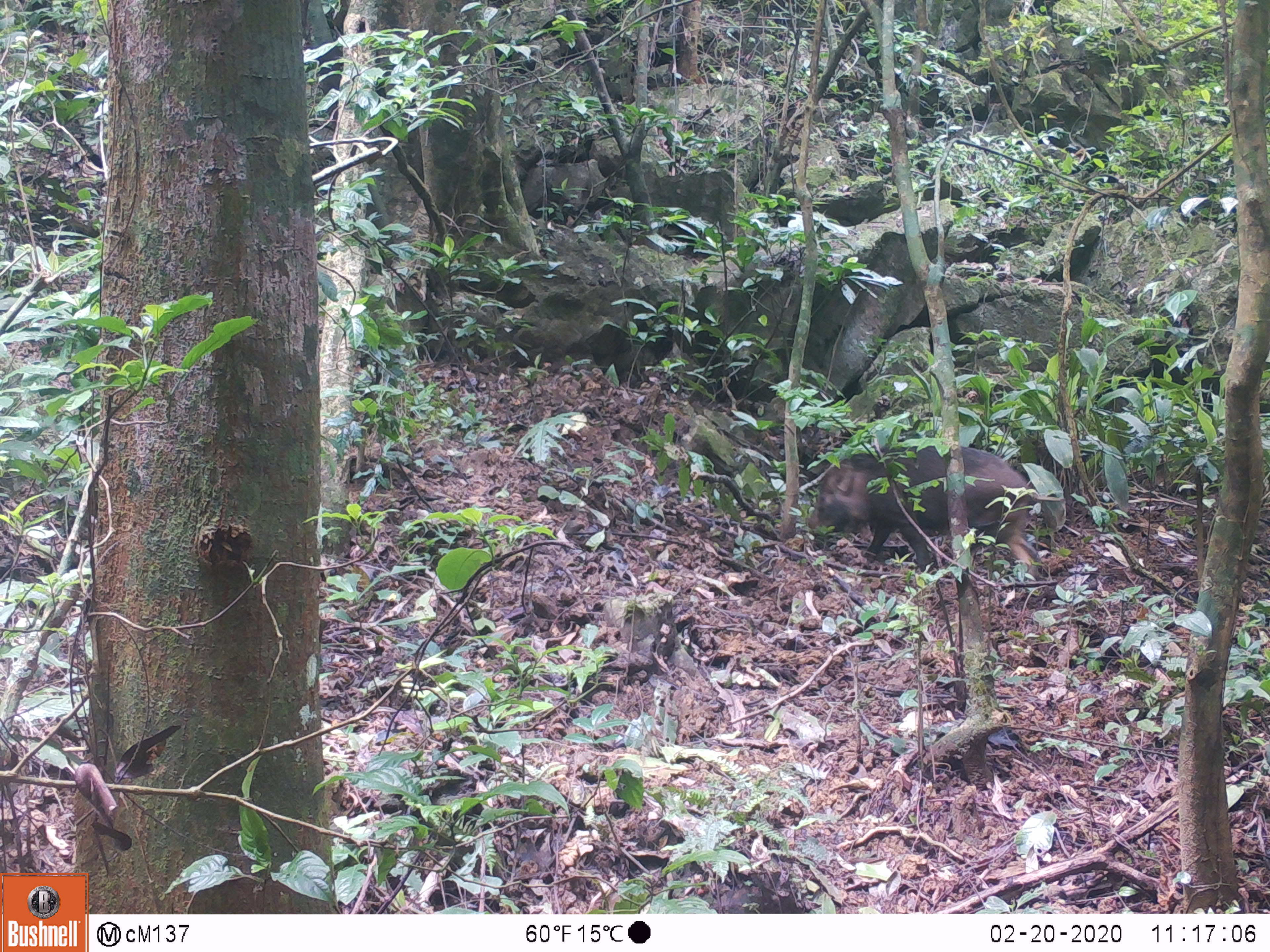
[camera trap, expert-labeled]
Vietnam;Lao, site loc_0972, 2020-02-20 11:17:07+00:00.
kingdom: Animalia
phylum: Chordata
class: Mammalia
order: Artiodactyla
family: Suidae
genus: Sus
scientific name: Sus scrofa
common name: eurasian wild pig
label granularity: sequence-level